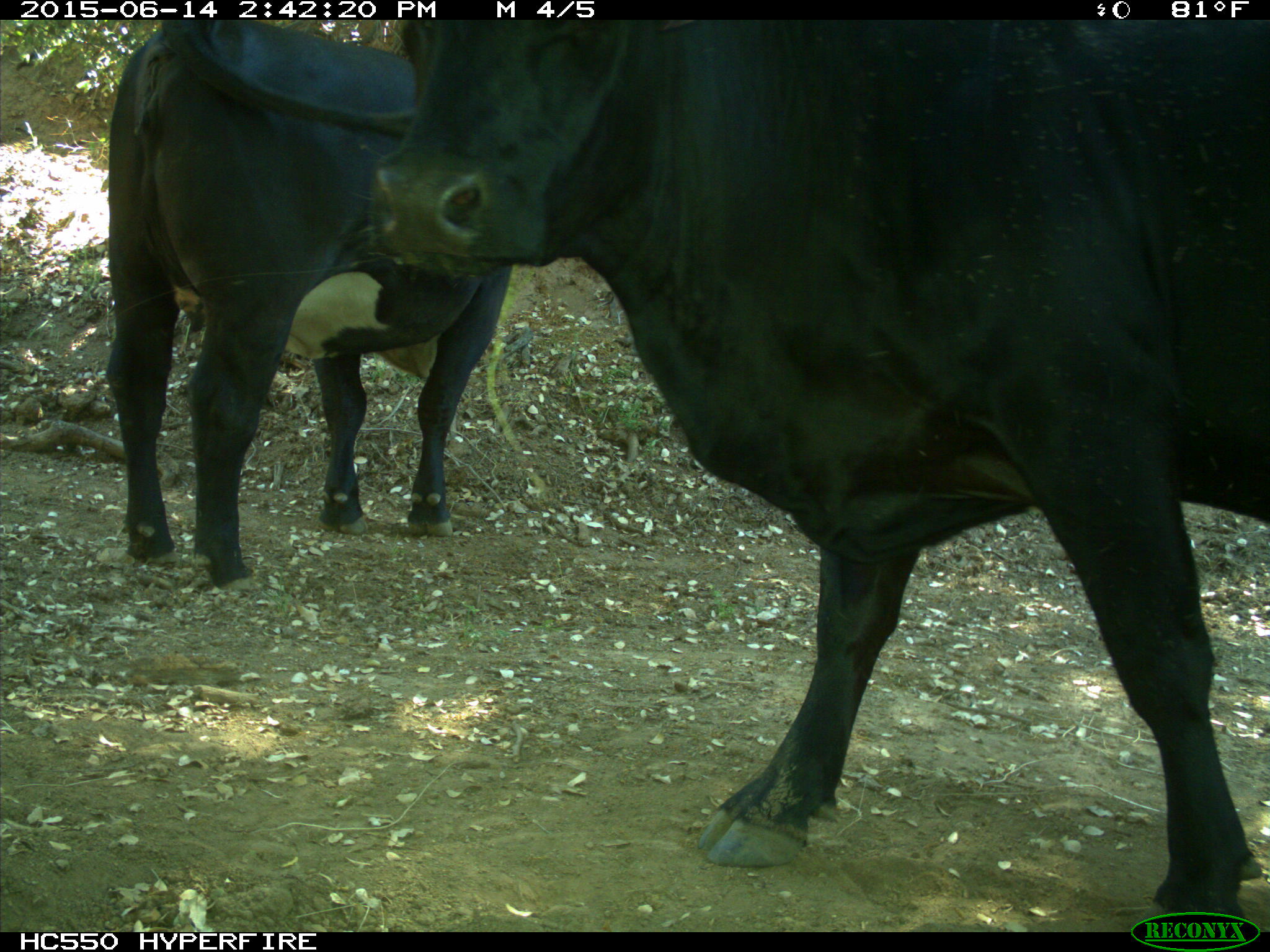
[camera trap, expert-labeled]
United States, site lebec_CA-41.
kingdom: Animalia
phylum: Chordata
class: Mammalia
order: Artiodactyla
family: Bovidae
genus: Bos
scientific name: Bos taurus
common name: domestic cow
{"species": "Bos taurus (domestic cow)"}